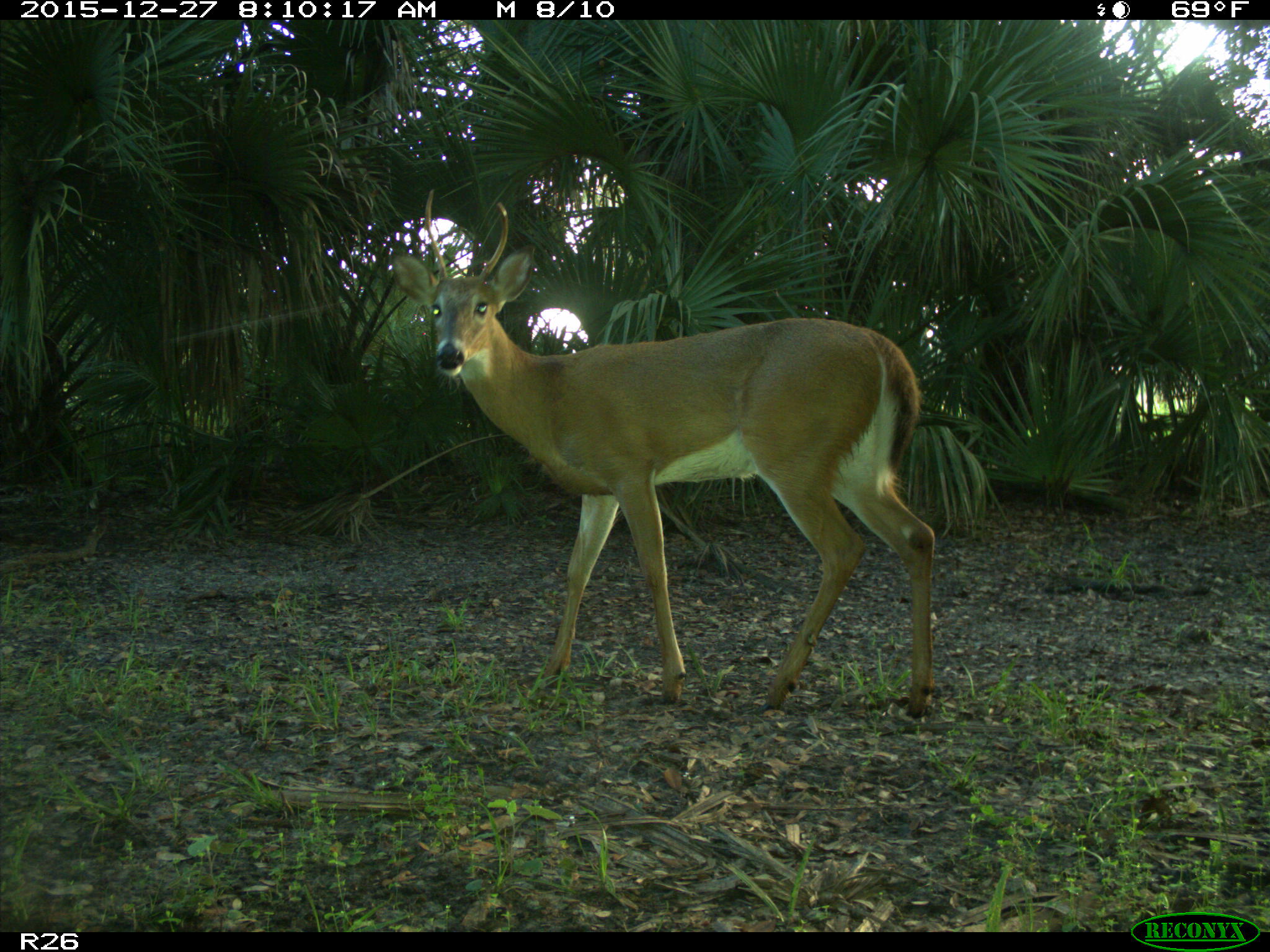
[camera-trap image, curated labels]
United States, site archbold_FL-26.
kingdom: Animalia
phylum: Chordata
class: Mammalia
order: Artiodactyla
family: Cervidae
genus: Odocoileus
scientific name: Odocoileus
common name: deer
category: unidentified deer